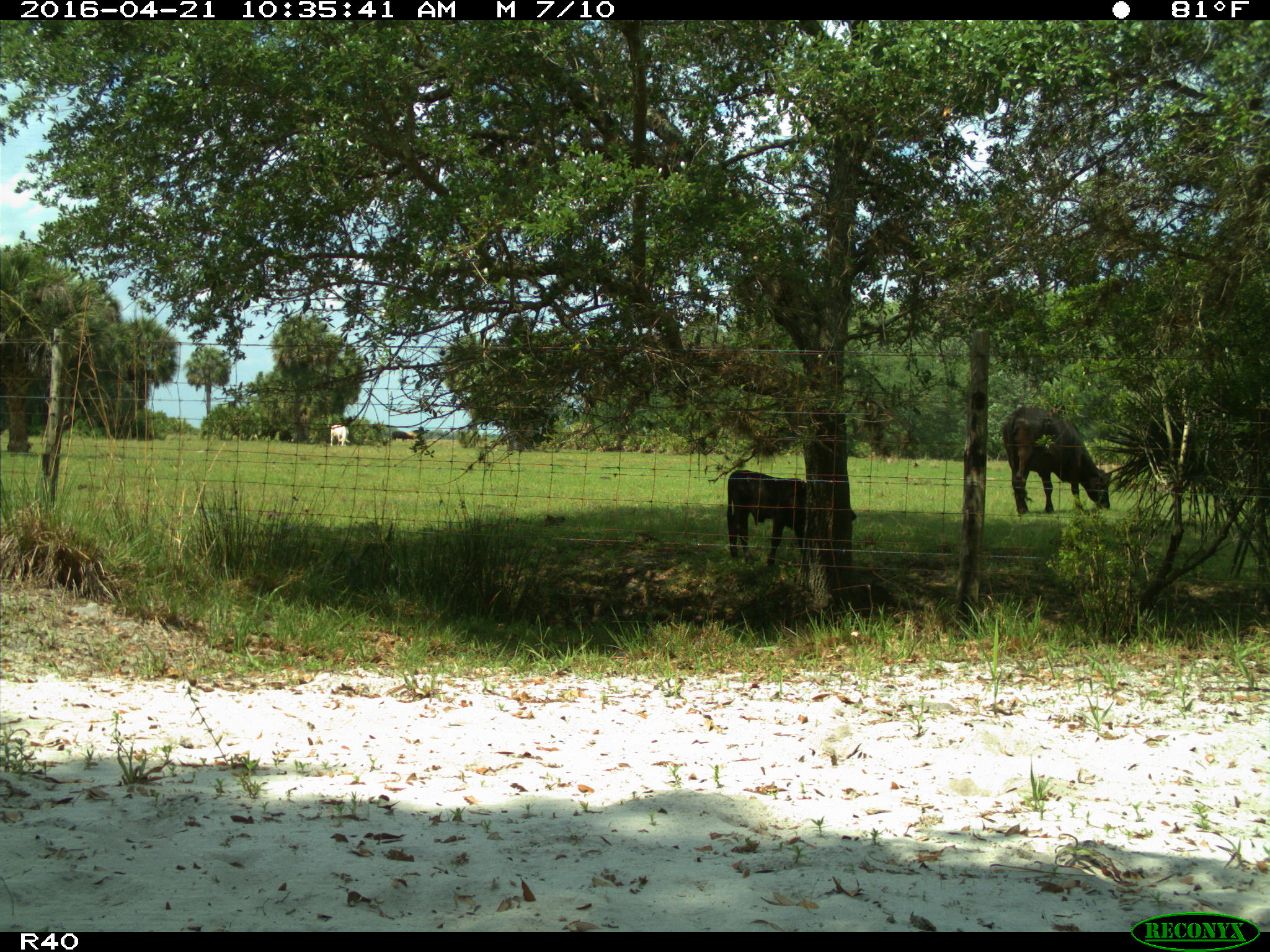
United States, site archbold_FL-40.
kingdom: Animalia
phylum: Chordata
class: Mammalia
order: Artiodactyla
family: Bovidae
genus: Bos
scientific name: Bos taurus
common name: domestic cow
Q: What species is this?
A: Bos taurus (domestic cow).